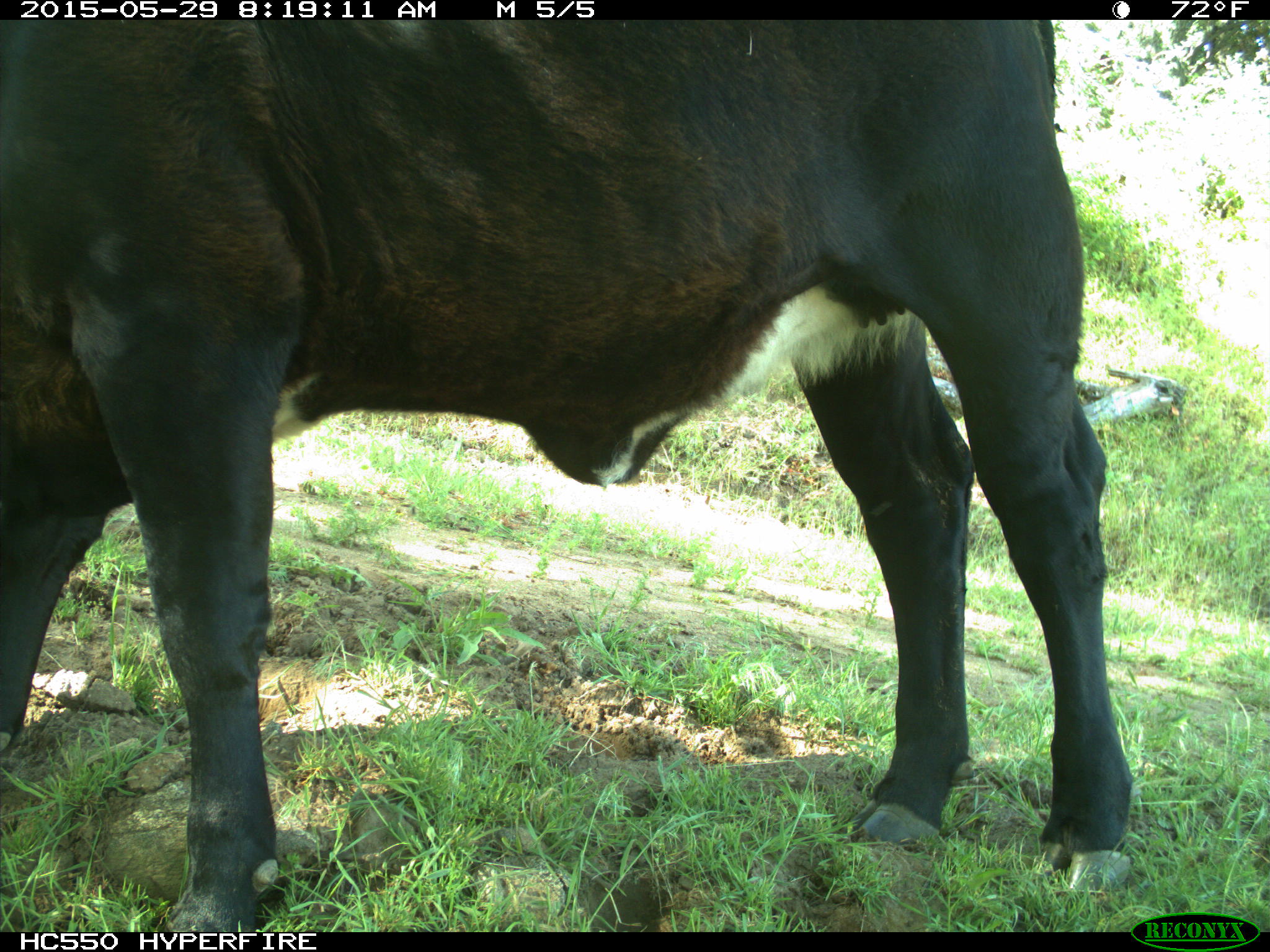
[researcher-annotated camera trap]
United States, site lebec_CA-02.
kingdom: Animalia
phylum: Chordata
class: Mammalia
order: Artiodactyla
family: Bovidae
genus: Bos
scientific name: Bos taurus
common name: domestic cow